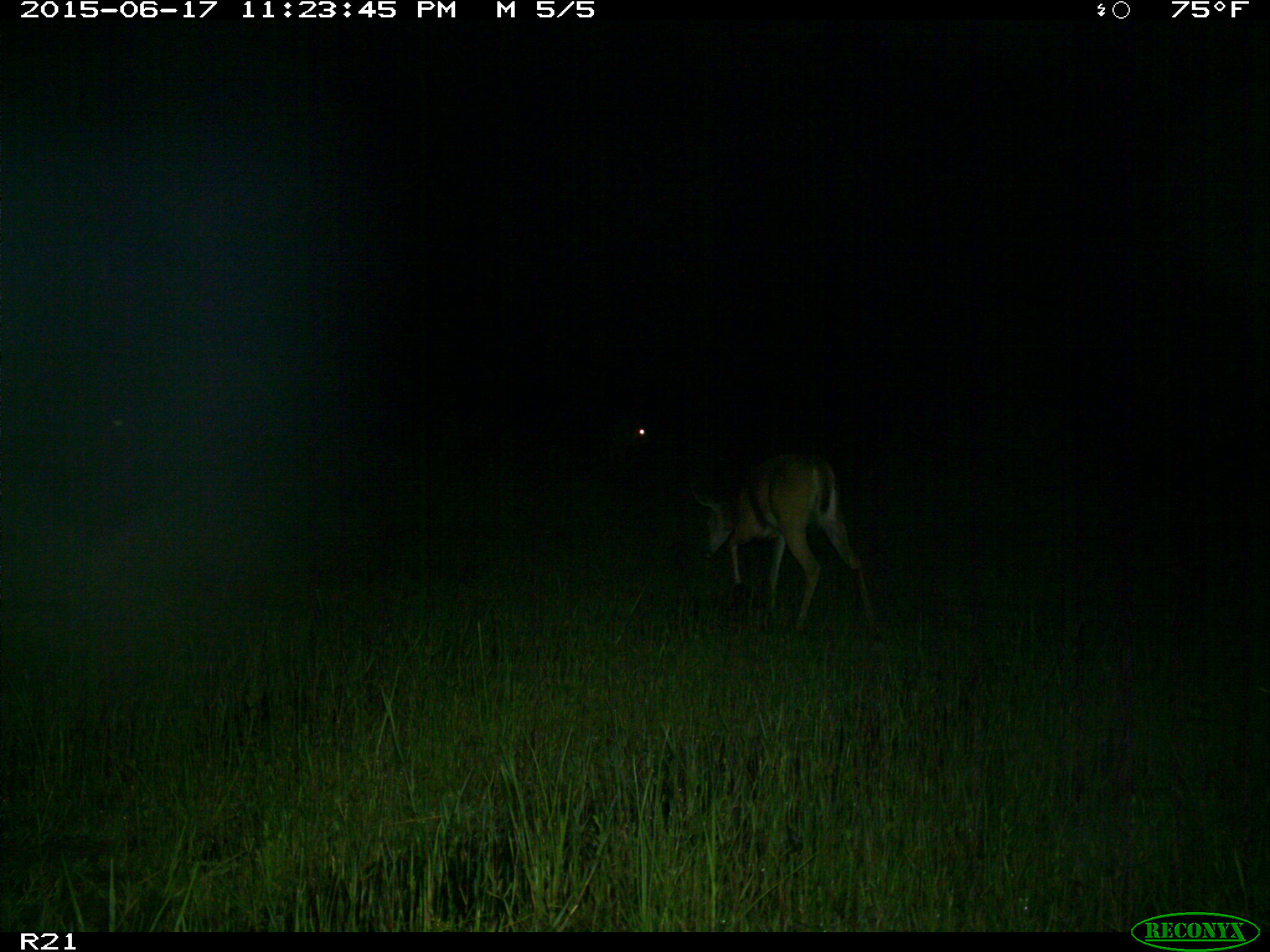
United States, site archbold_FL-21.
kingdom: Animalia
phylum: Chordata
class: Mammalia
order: Artiodactyla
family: Cervidae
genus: Odocoileus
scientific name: Odocoileus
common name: deer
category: unidentified deer